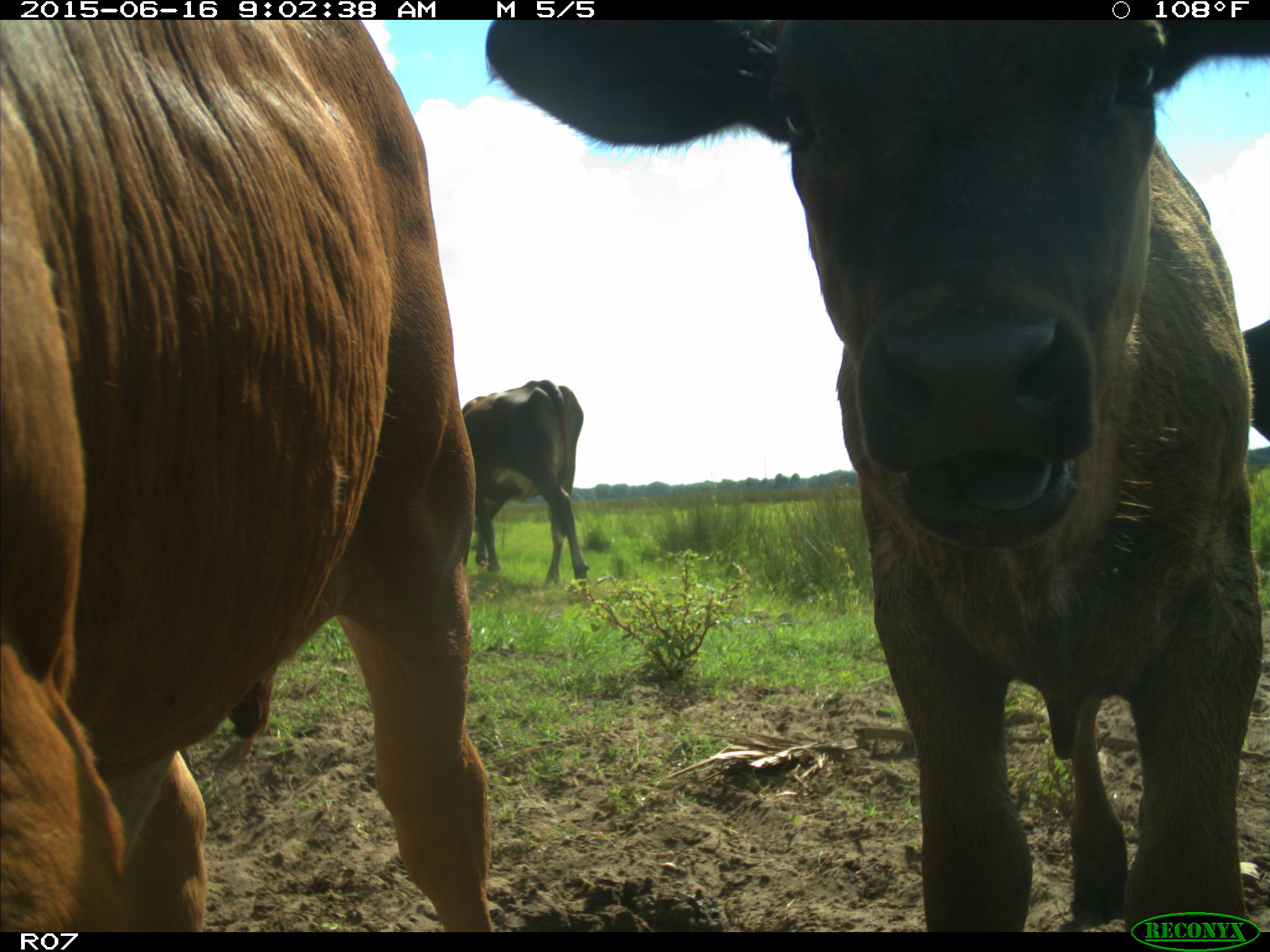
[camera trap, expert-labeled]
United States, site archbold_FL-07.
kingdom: Animalia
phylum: Chordata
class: Mammalia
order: Artiodactyla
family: Bovidae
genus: Bos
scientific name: Bos taurus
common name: domestic cow